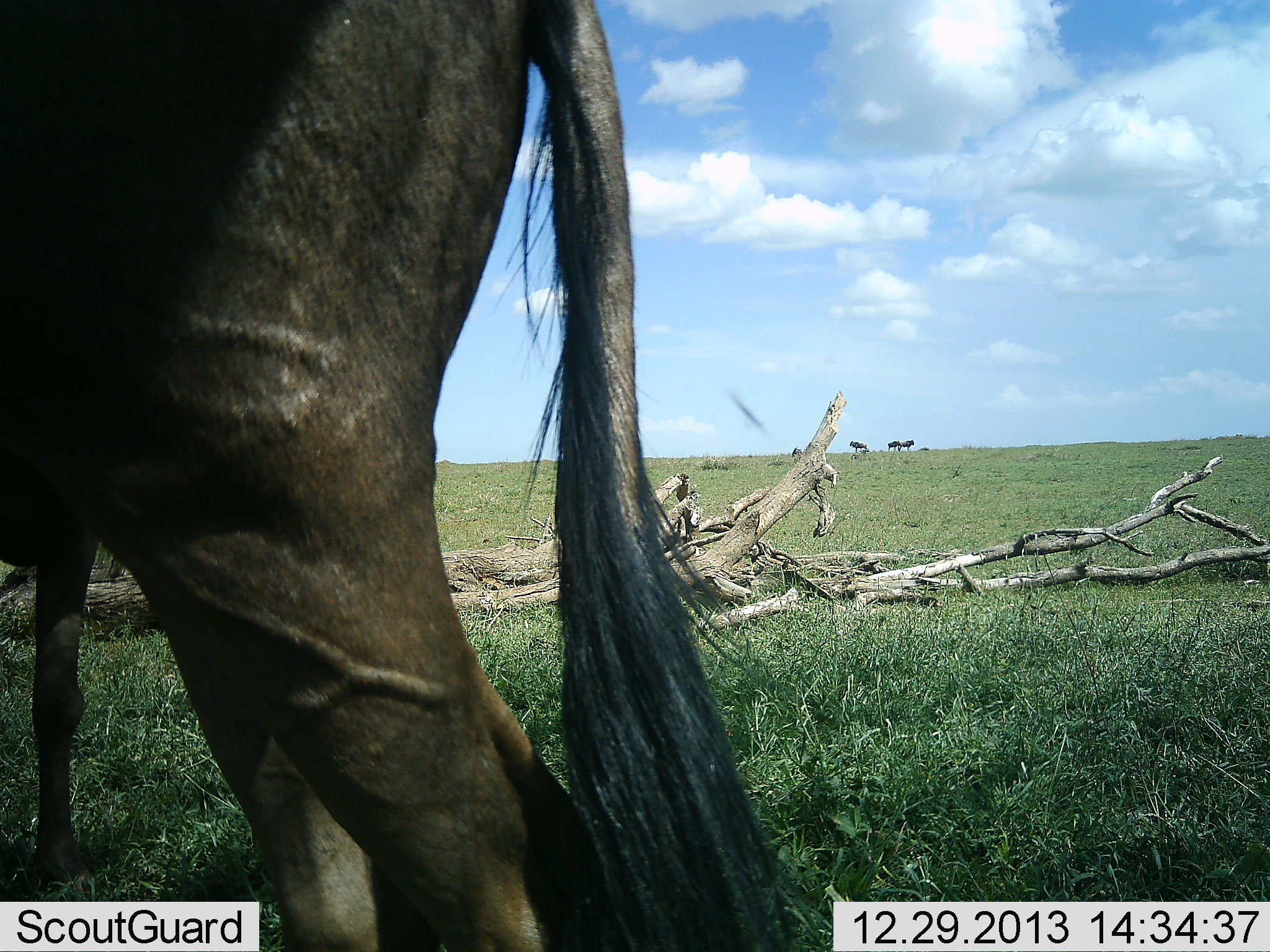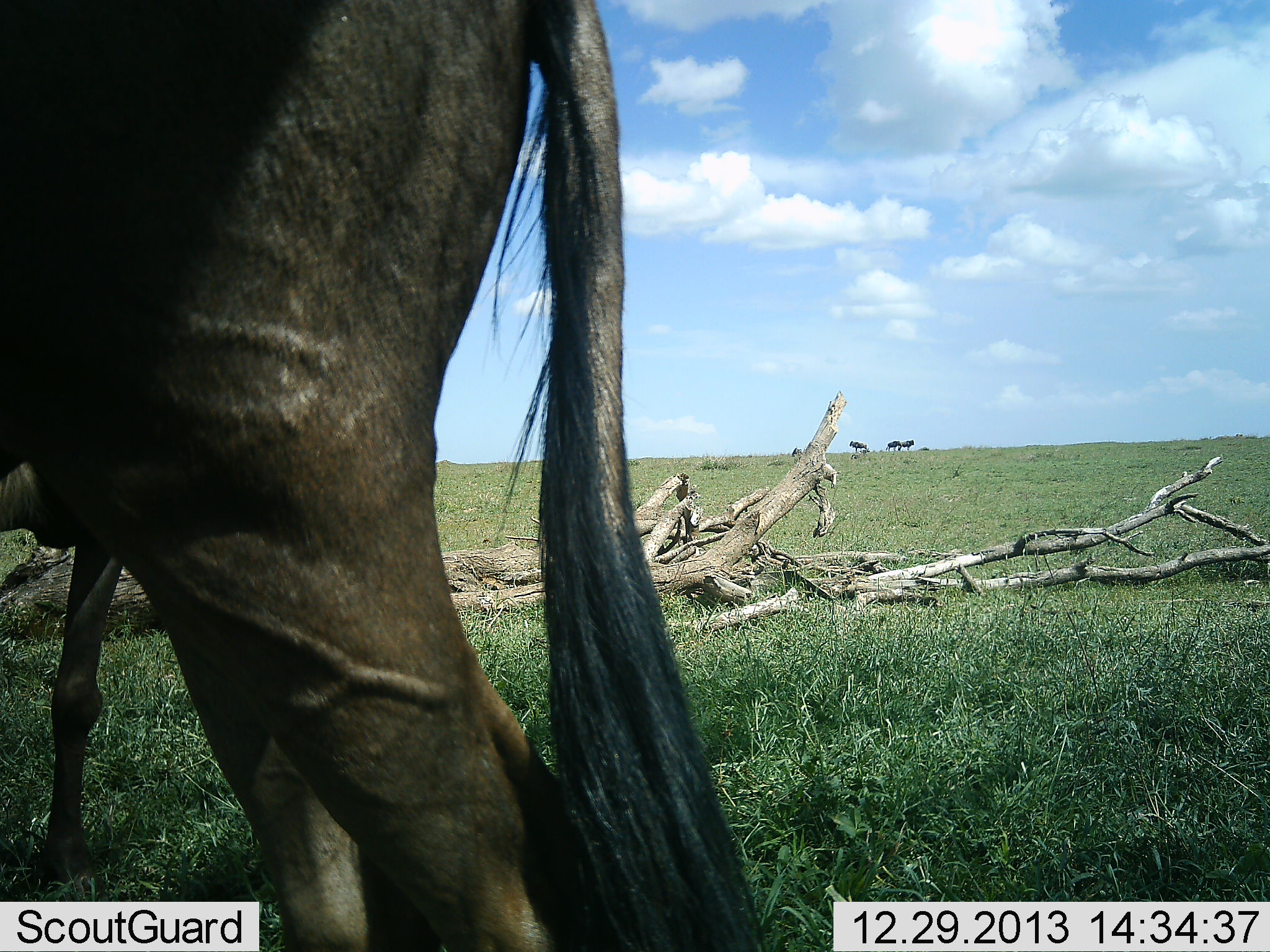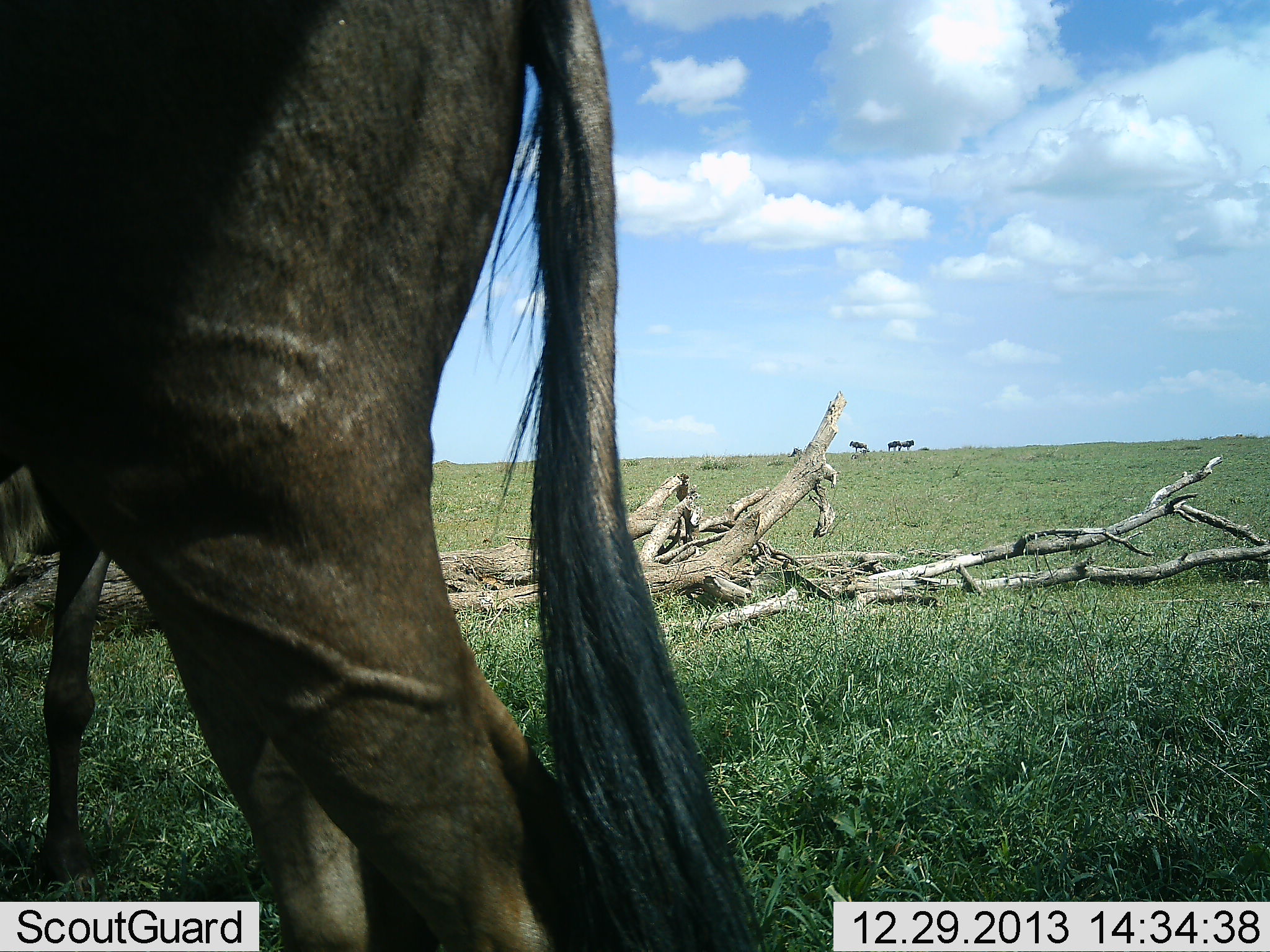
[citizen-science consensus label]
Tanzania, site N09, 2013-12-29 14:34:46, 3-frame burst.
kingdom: Animalia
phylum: Chordata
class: Mammalia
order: Artiodactyla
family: Bovidae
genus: Connochaetes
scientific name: Connochaetes taurinus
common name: blue wildebeest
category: wildebeest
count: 2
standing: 100%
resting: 0%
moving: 0%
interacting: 0%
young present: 0%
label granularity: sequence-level